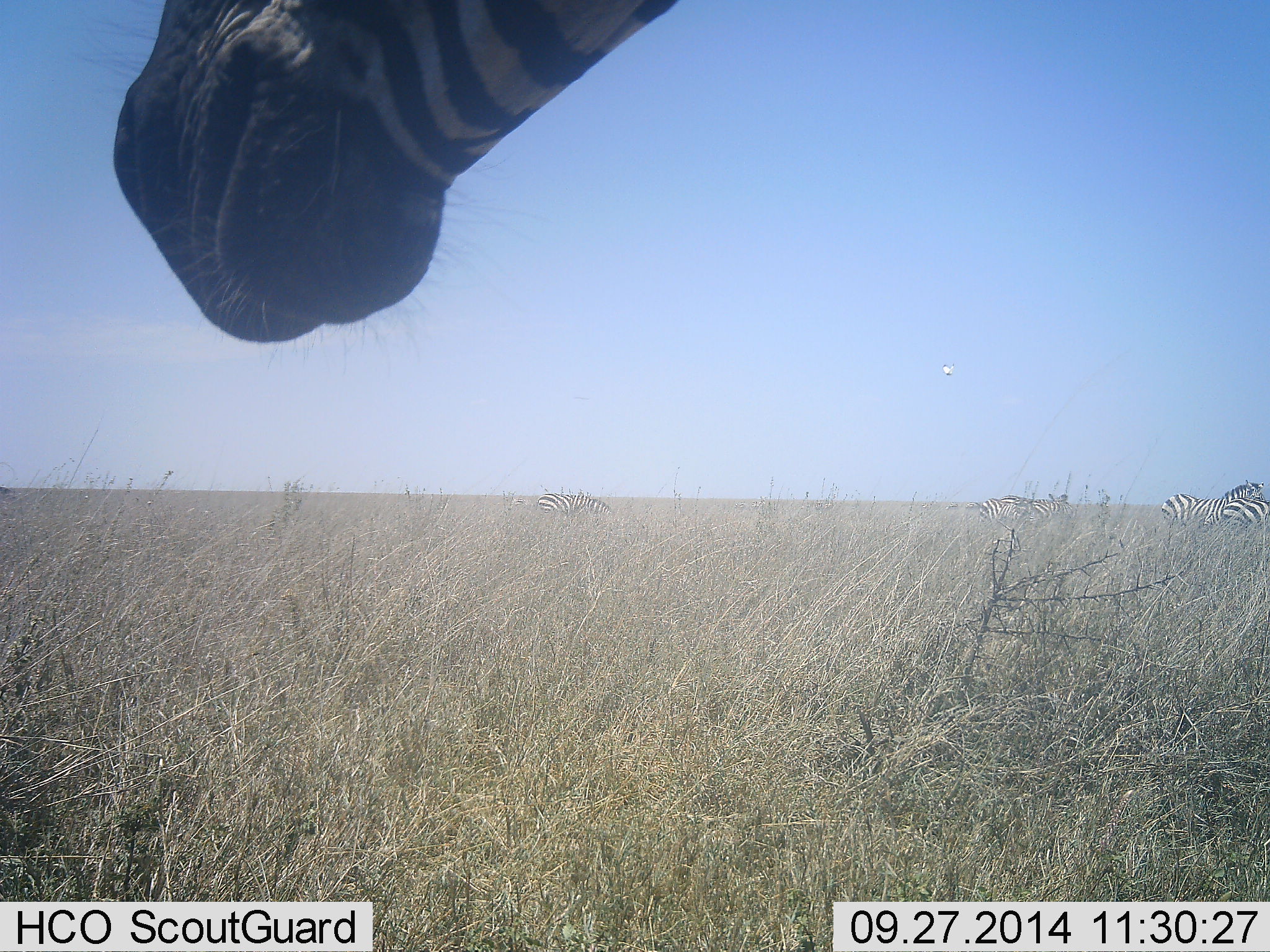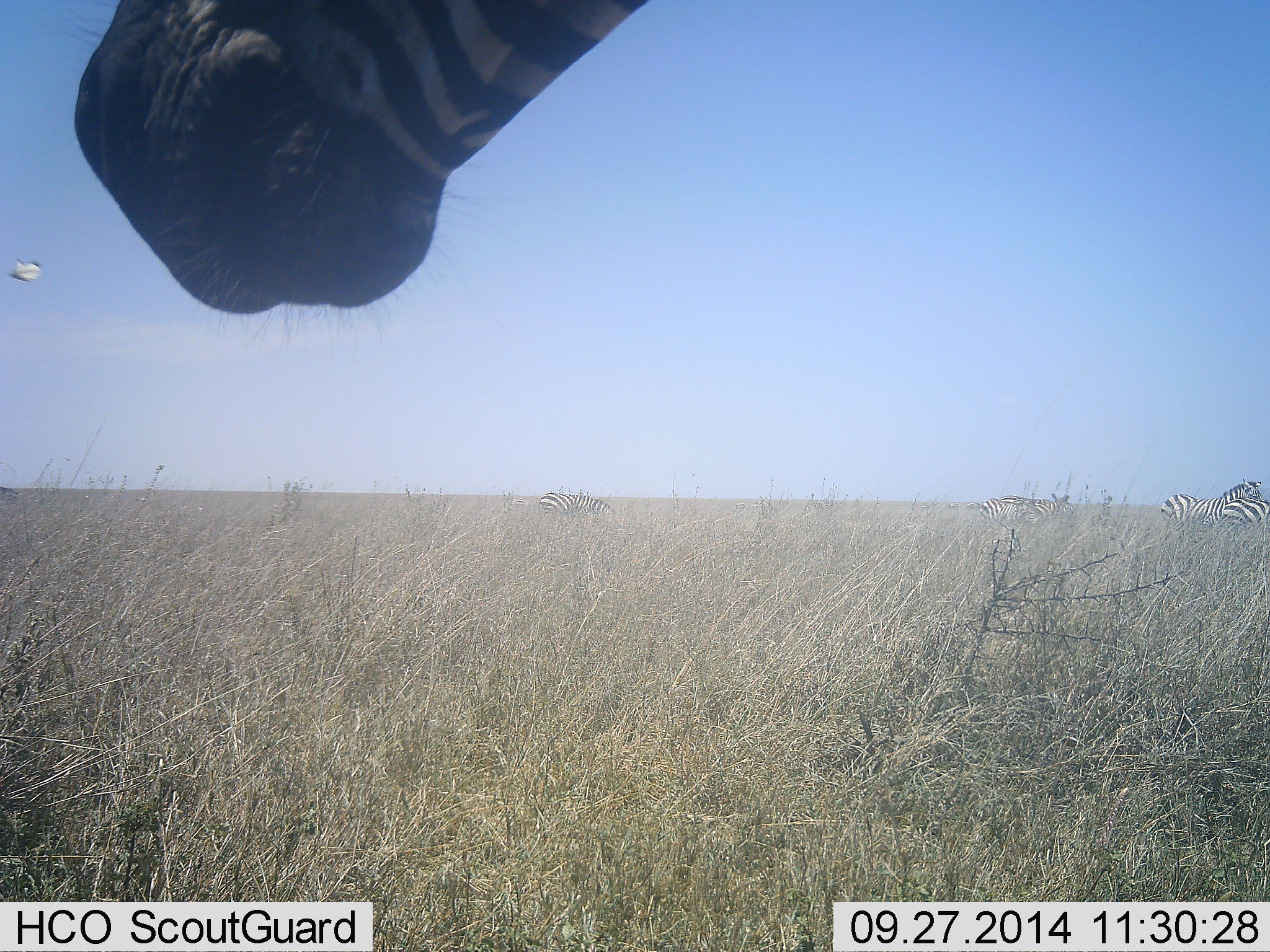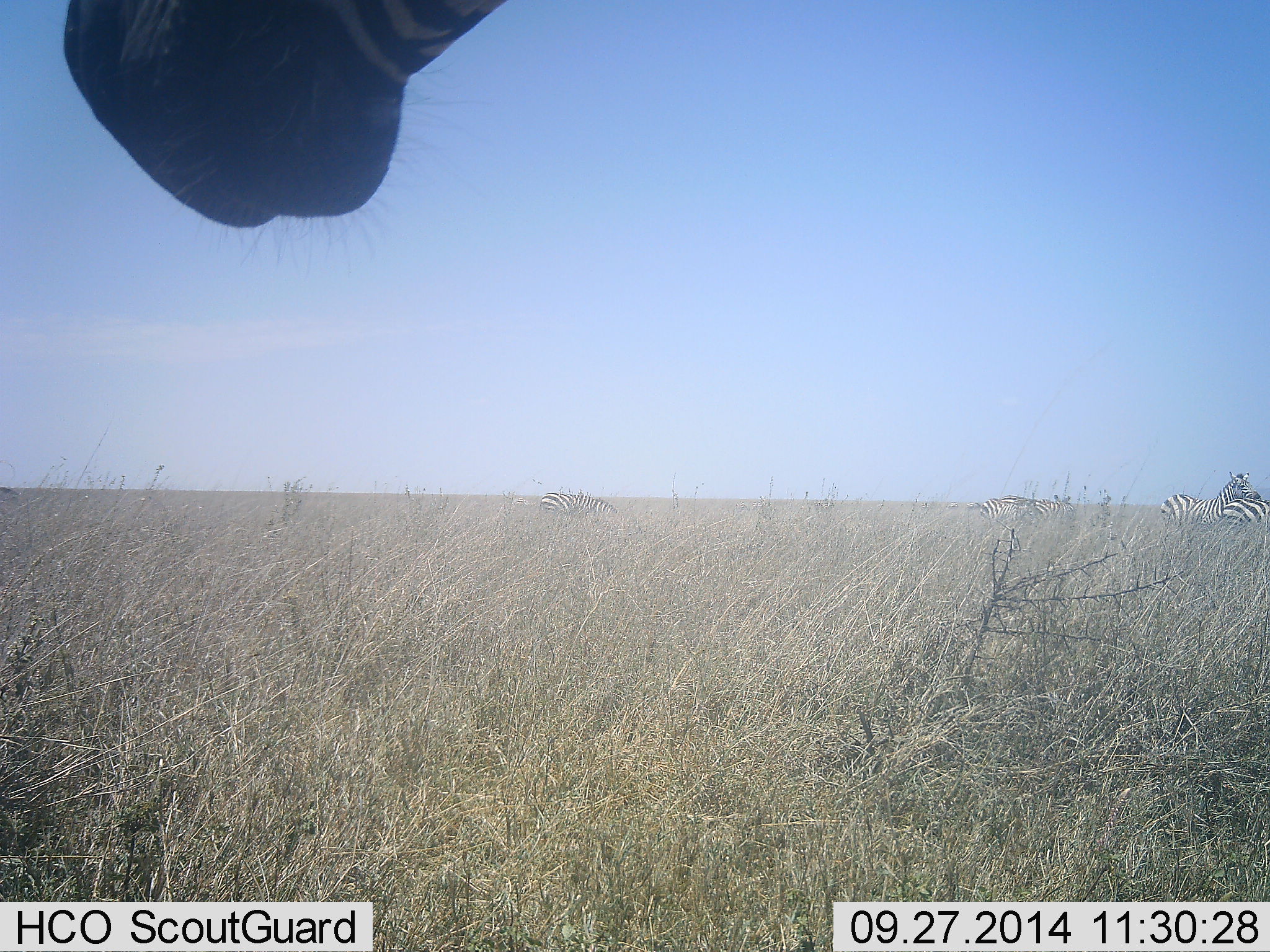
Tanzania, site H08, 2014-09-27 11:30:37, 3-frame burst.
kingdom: Animalia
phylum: Chordata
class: Mammalia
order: Perissodactyla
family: Equidae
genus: Equus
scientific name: Equus quagga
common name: plains zebra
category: zebra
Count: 5.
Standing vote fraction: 100%.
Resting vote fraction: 0%.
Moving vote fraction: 17%.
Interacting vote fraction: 8%.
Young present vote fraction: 8%.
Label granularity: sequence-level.